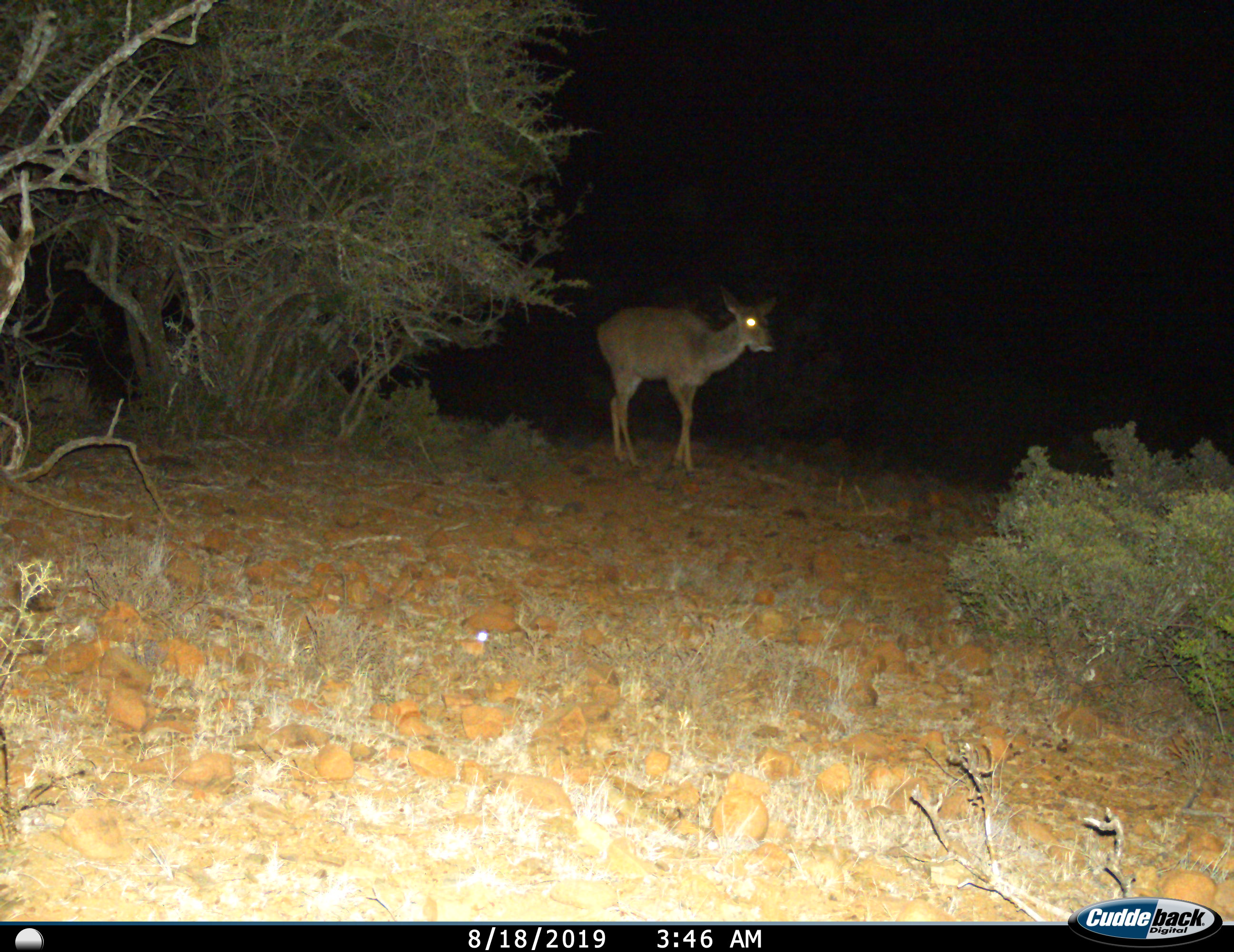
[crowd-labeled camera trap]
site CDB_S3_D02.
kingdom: Animalia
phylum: Chordata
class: Mammalia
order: Artiodactyla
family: Bovidae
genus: Tragelaphus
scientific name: Tragelaphus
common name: kudu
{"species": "kudu (Tragelaphus)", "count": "1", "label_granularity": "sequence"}